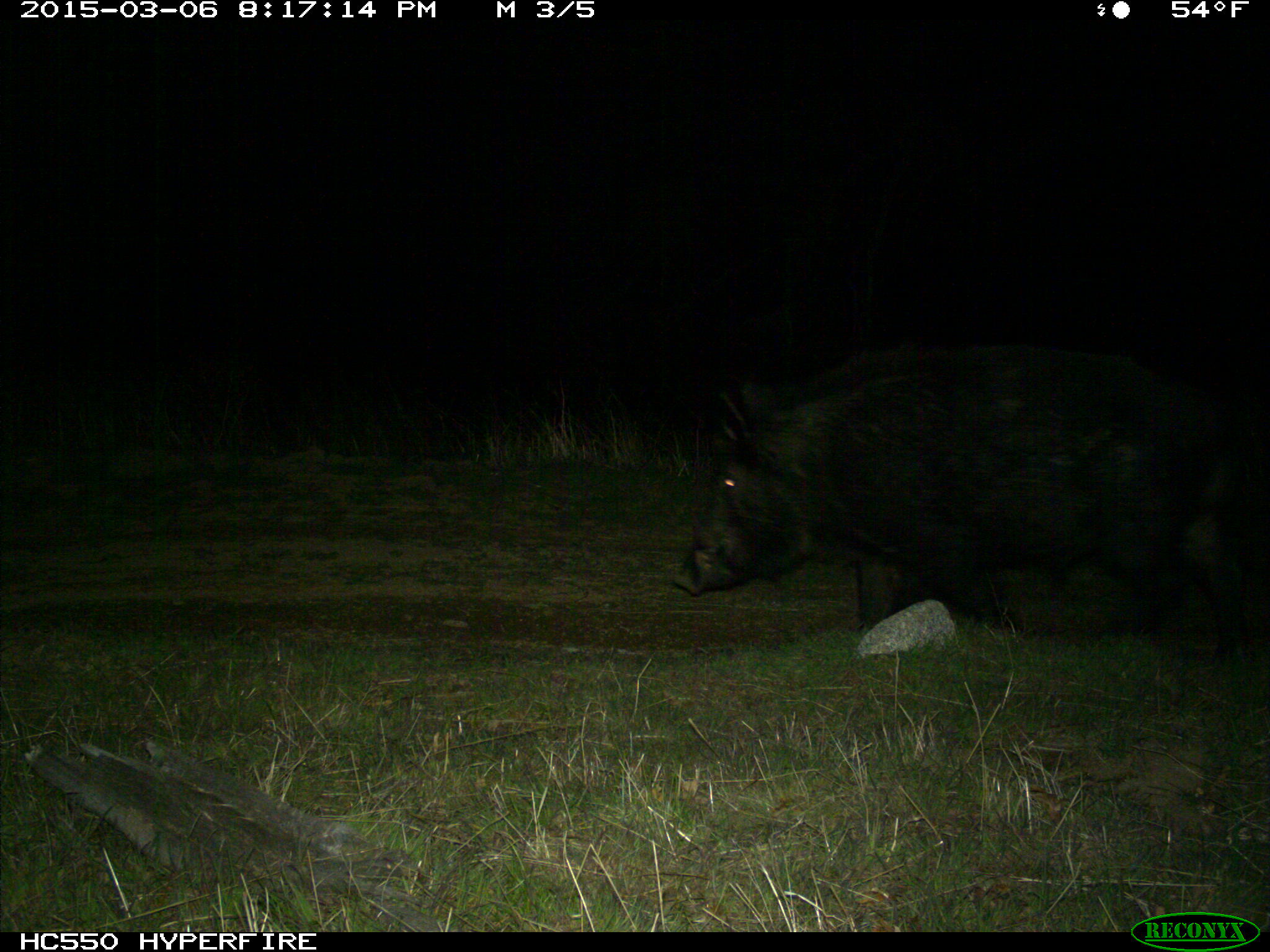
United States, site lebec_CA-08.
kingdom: Animalia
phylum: Chordata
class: Mammalia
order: Artiodactyla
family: Suidae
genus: Sus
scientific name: Sus scrofa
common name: wild boar